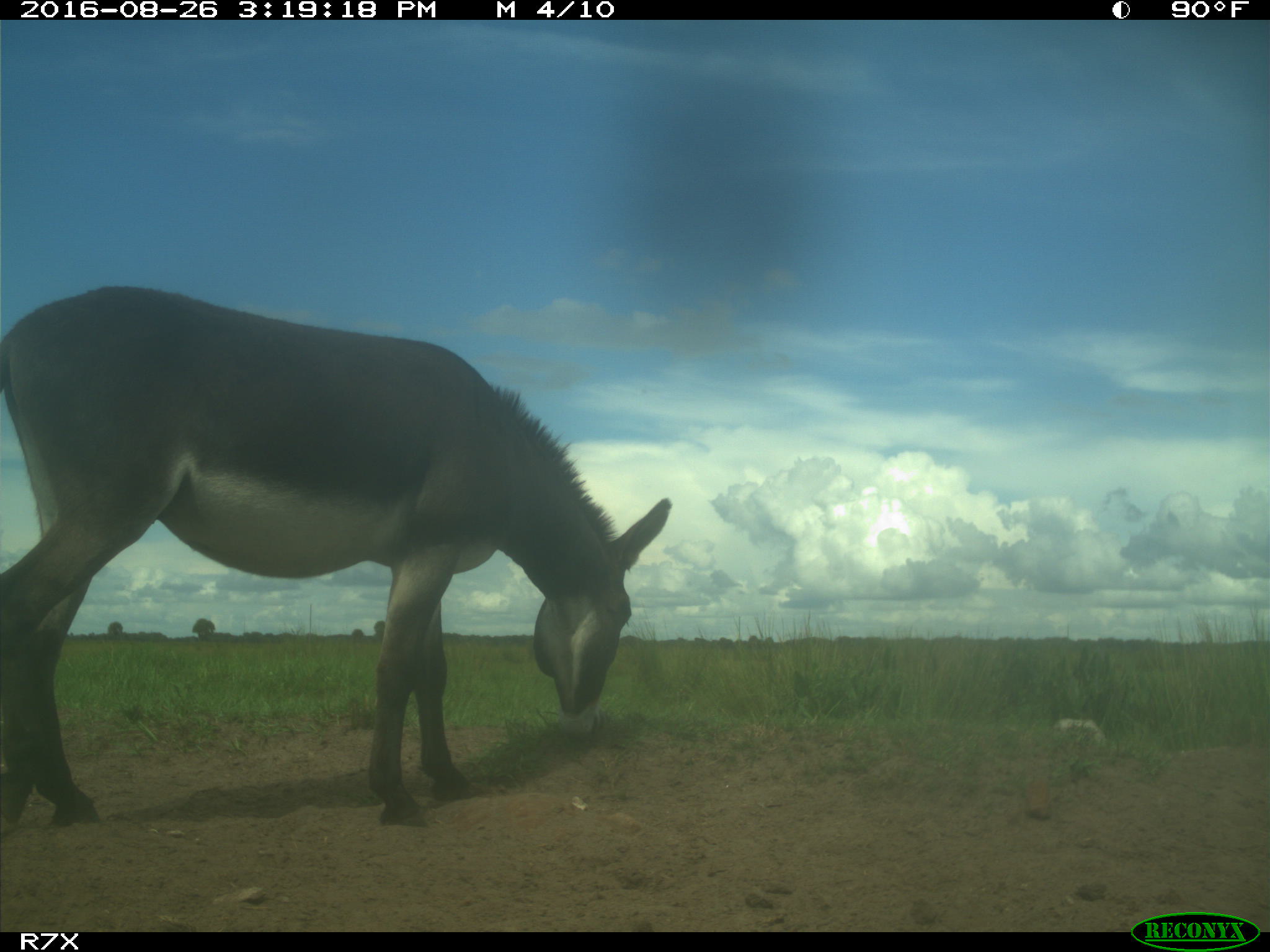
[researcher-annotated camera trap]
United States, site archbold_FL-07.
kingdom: Animalia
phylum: Chordata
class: Mammalia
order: Perissodactyla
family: Equidae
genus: Equus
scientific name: Equus africanus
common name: african wild ass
Equus africanus (african wild ass).